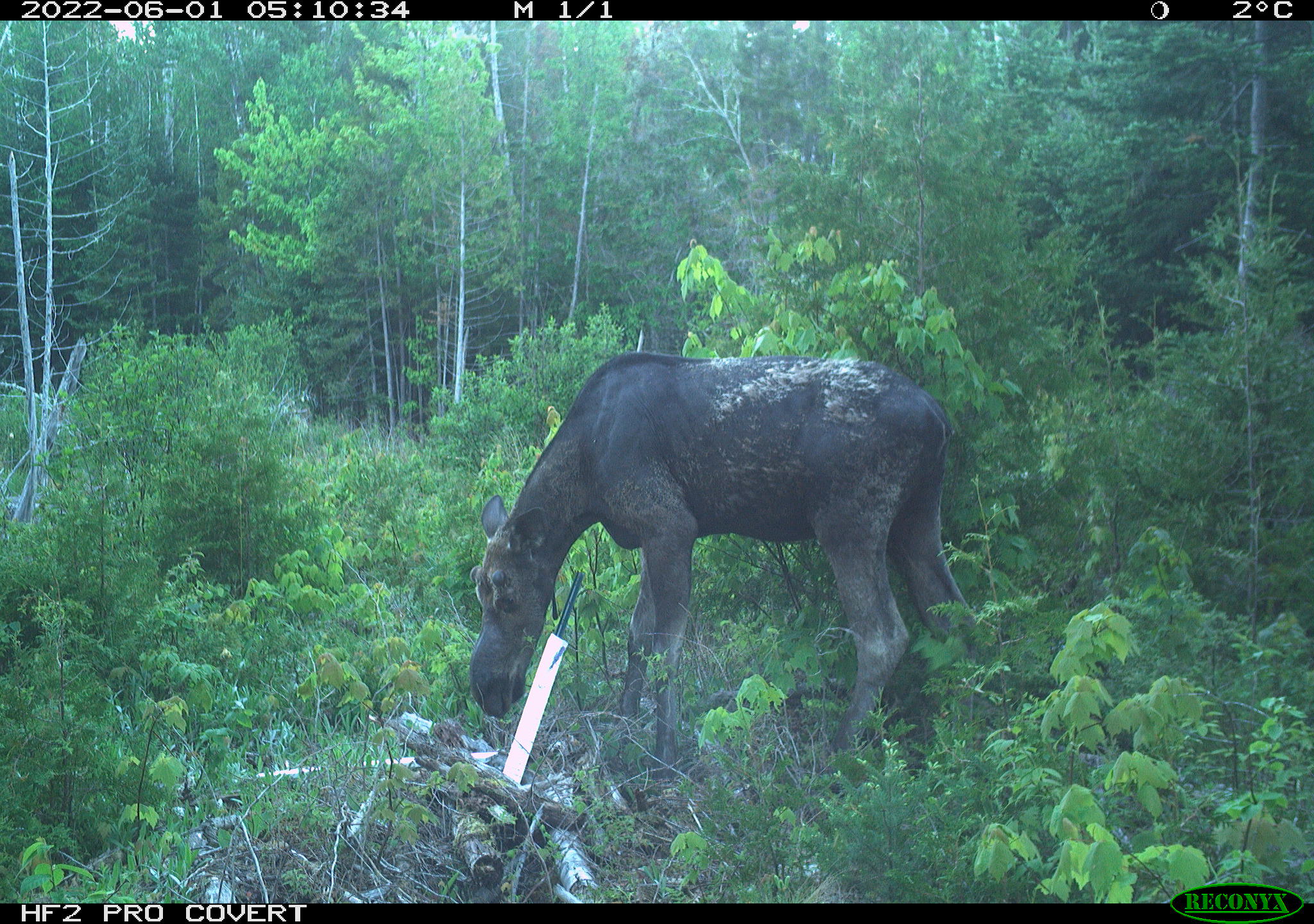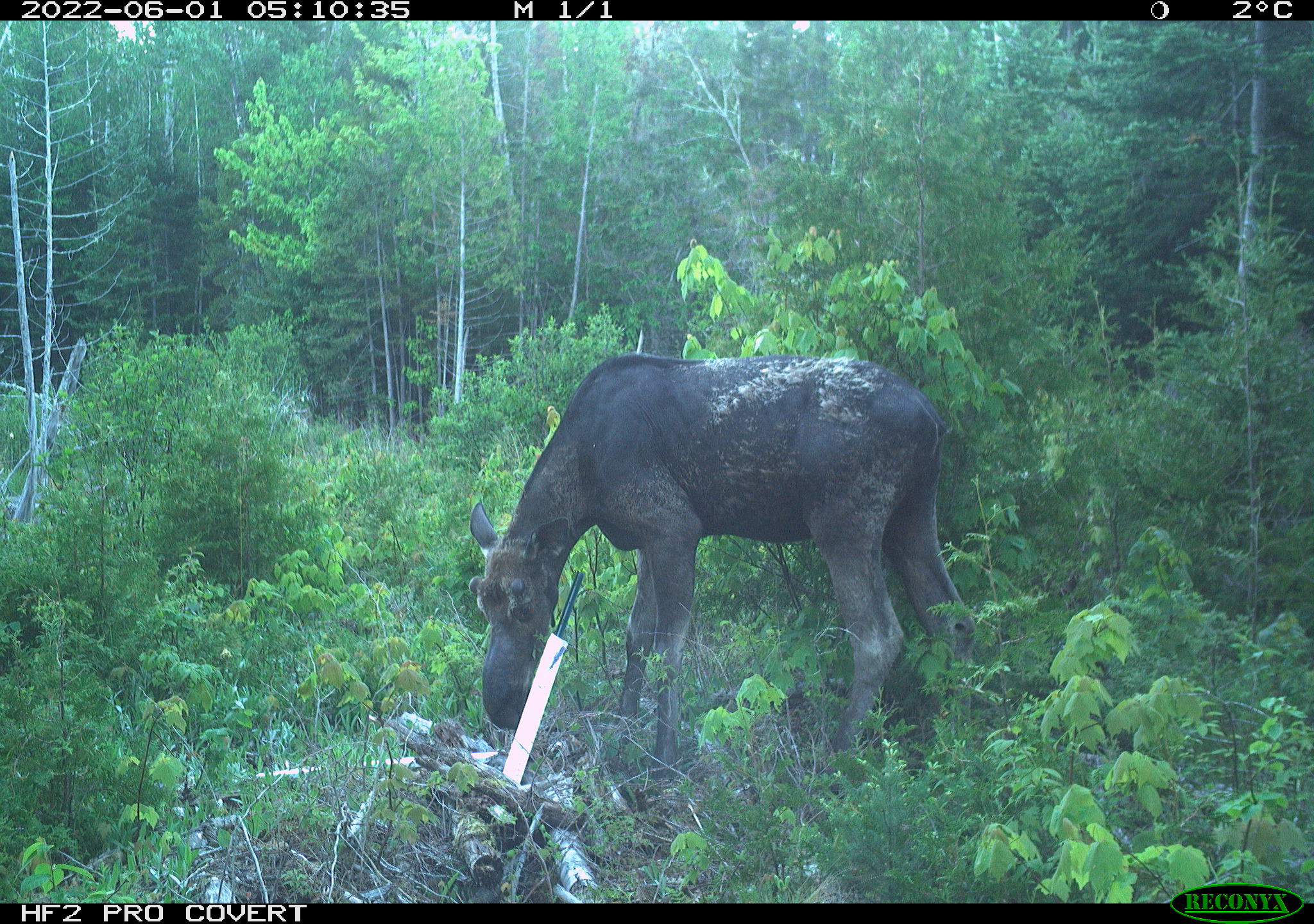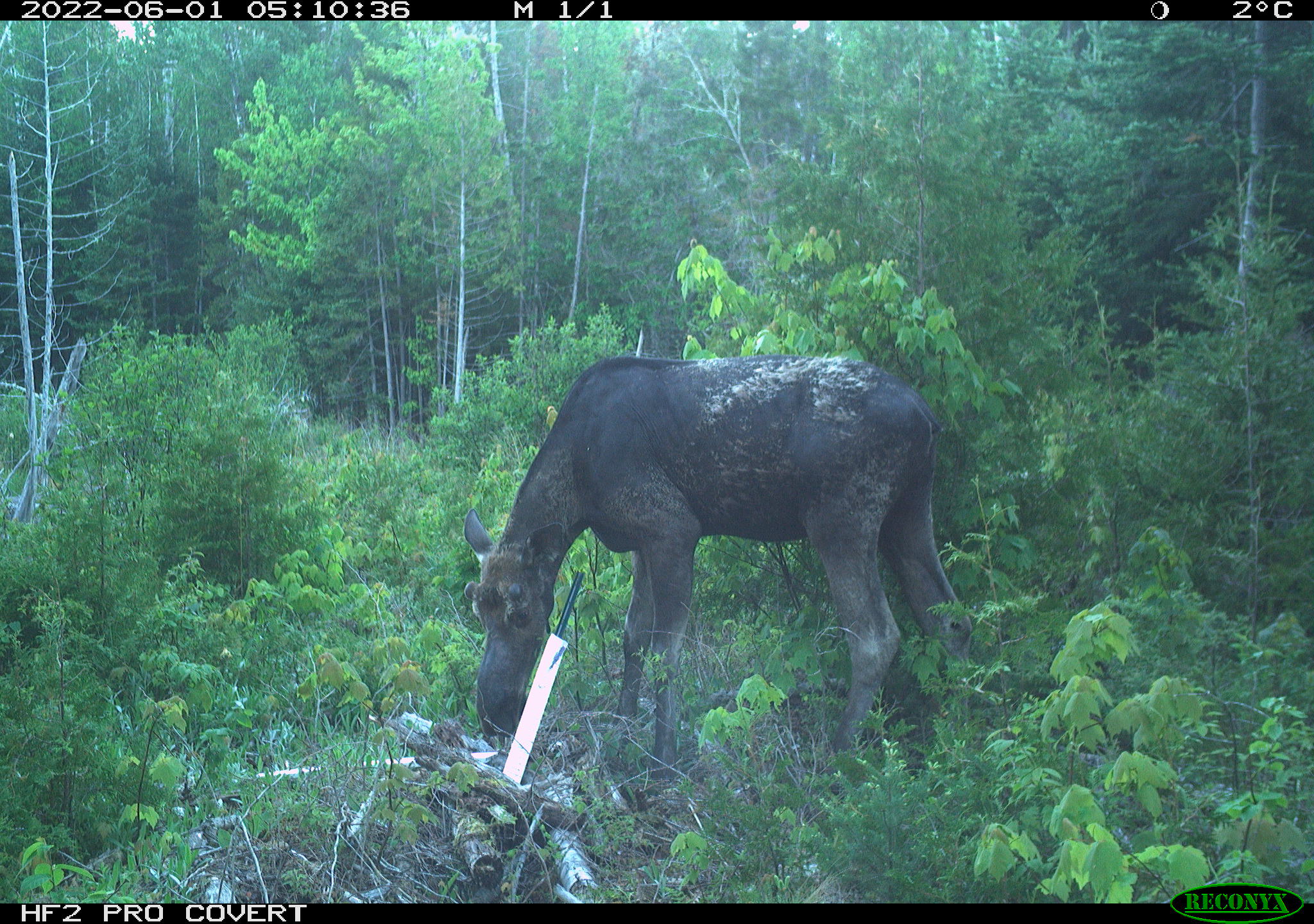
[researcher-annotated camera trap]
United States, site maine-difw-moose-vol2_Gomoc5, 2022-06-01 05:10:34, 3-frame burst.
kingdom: Animalia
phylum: Chordata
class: Mammalia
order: Artiodactyla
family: Cervidae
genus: Alces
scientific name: Alces alces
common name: moose